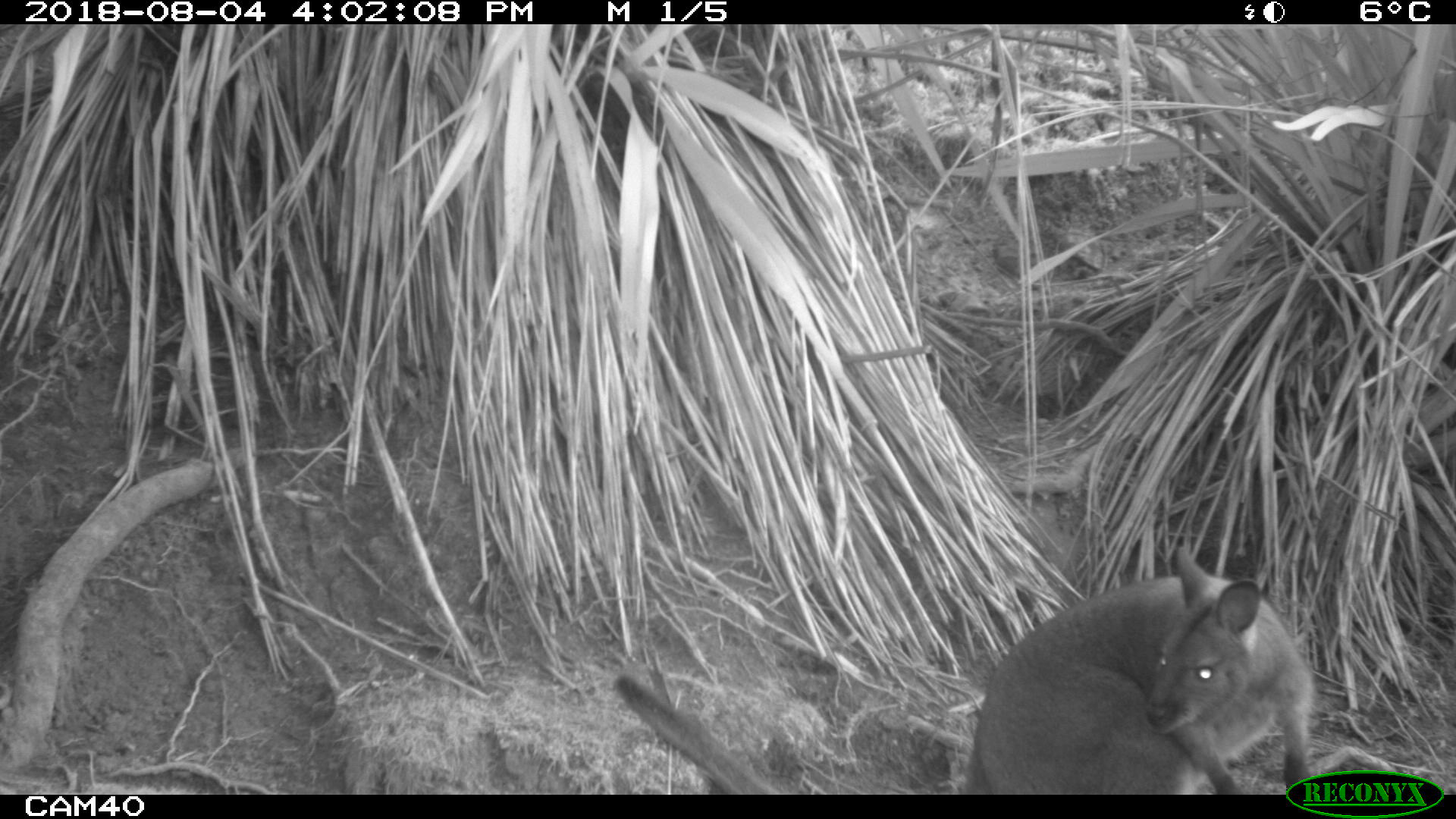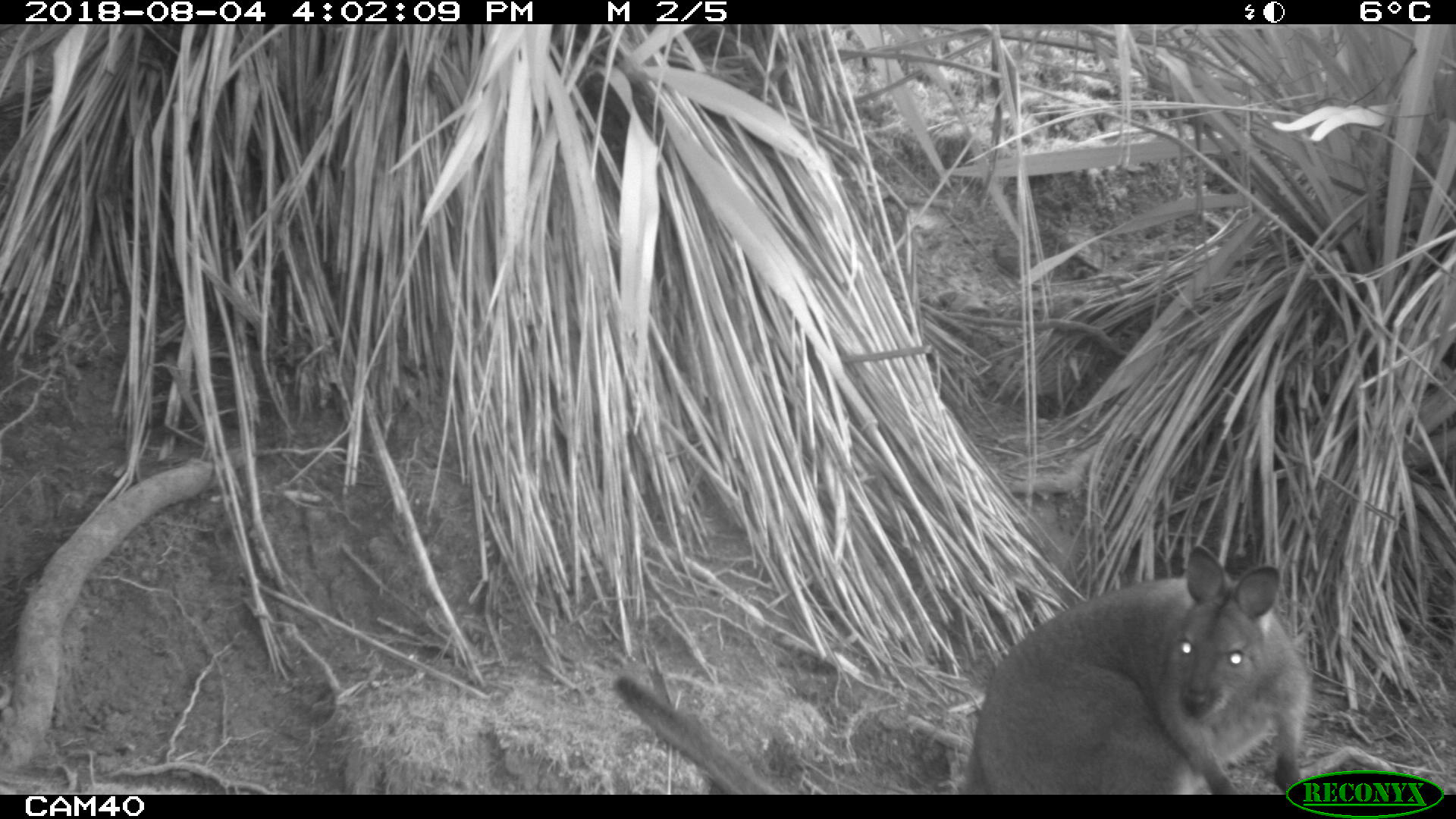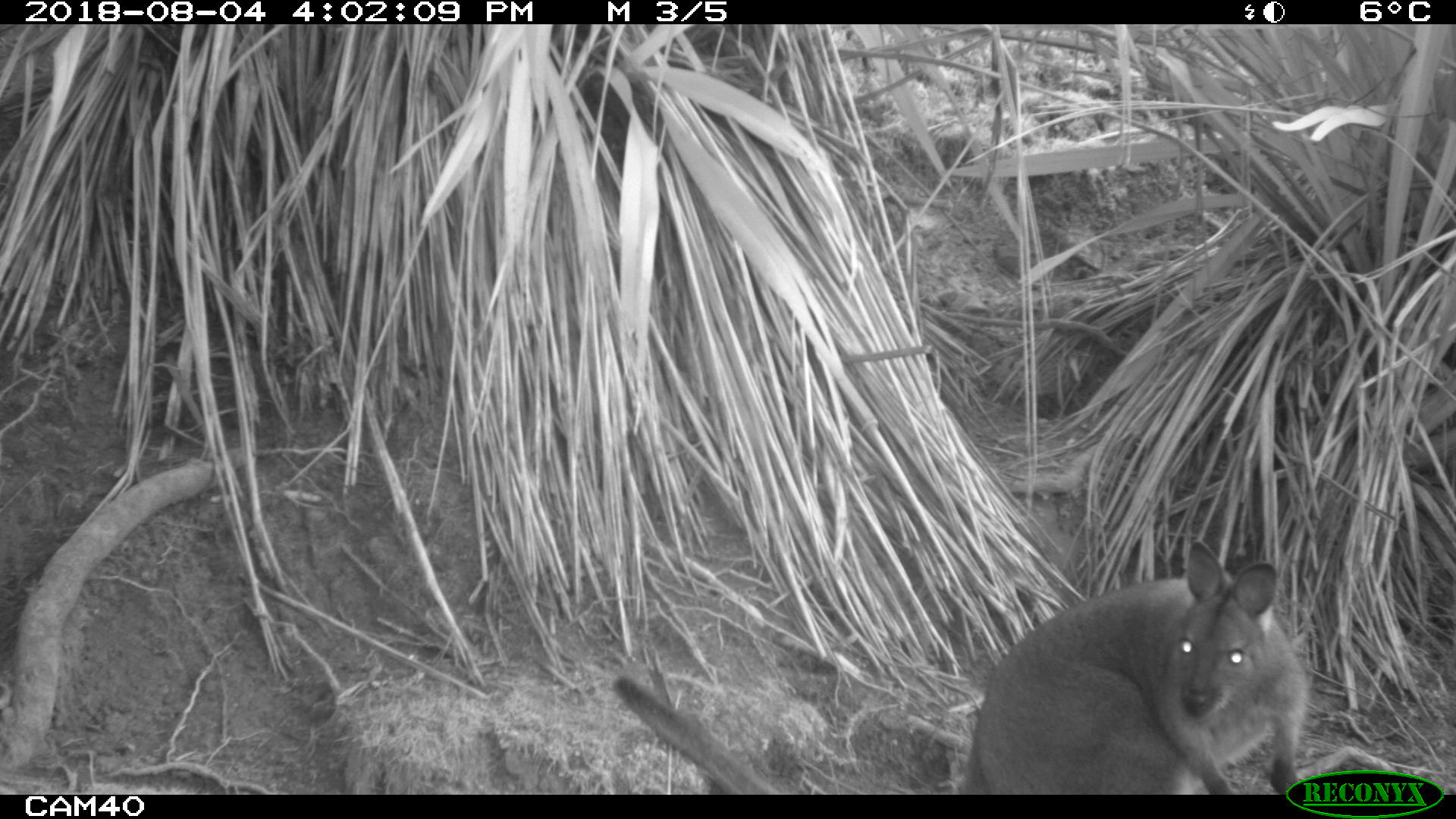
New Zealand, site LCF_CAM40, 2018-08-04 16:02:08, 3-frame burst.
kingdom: Animalia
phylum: Chordata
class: Mammalia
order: Diprotodontia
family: Macropodidae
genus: Notamacropus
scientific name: Notamacropus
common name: wallaby